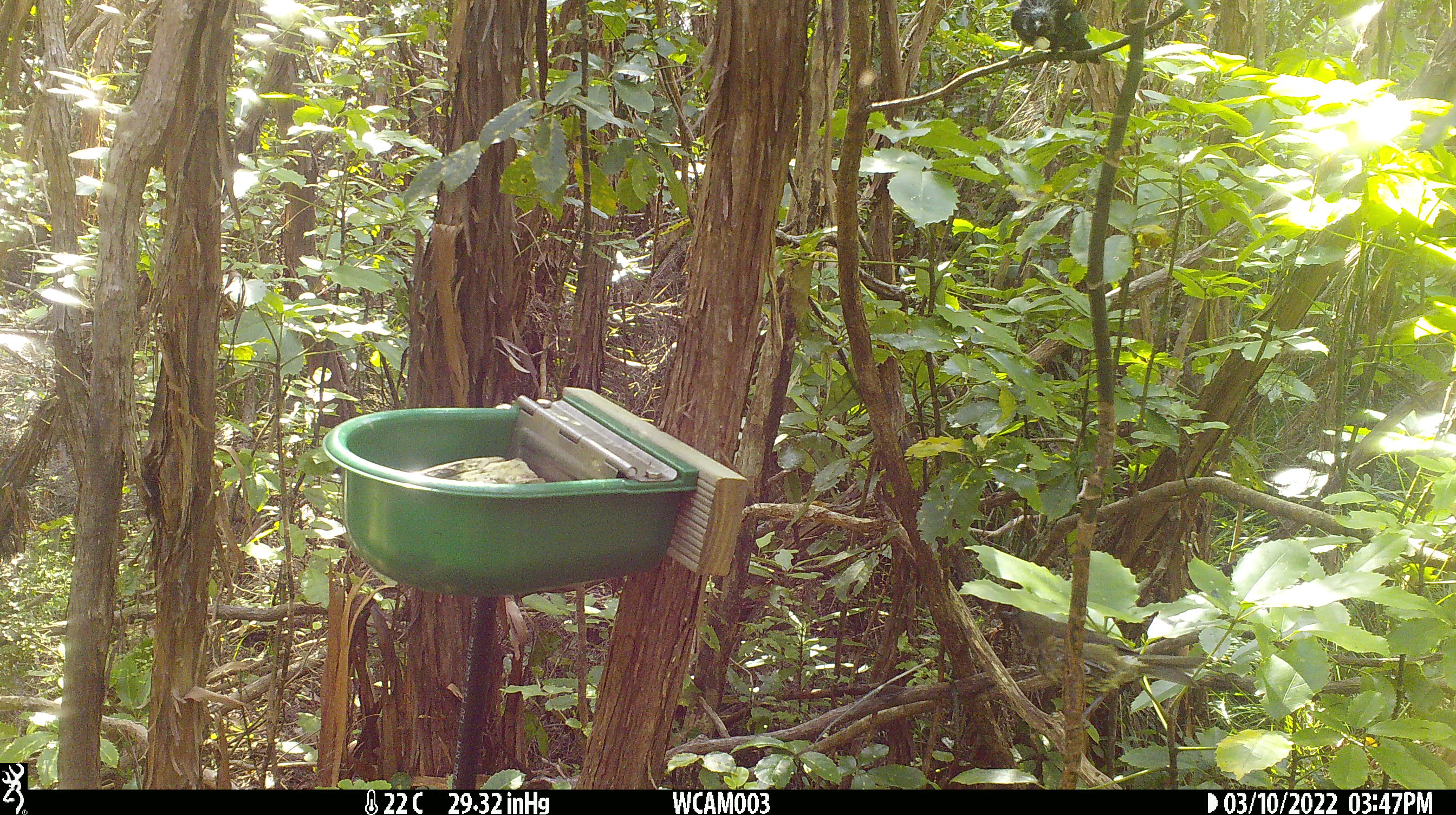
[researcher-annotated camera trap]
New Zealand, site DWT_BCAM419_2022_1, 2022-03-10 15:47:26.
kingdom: Animalia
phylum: Chordata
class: Aves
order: Passeriformes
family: Meliphagidae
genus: Prosthemadera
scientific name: Prosthemadera novaeseelandiae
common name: tui